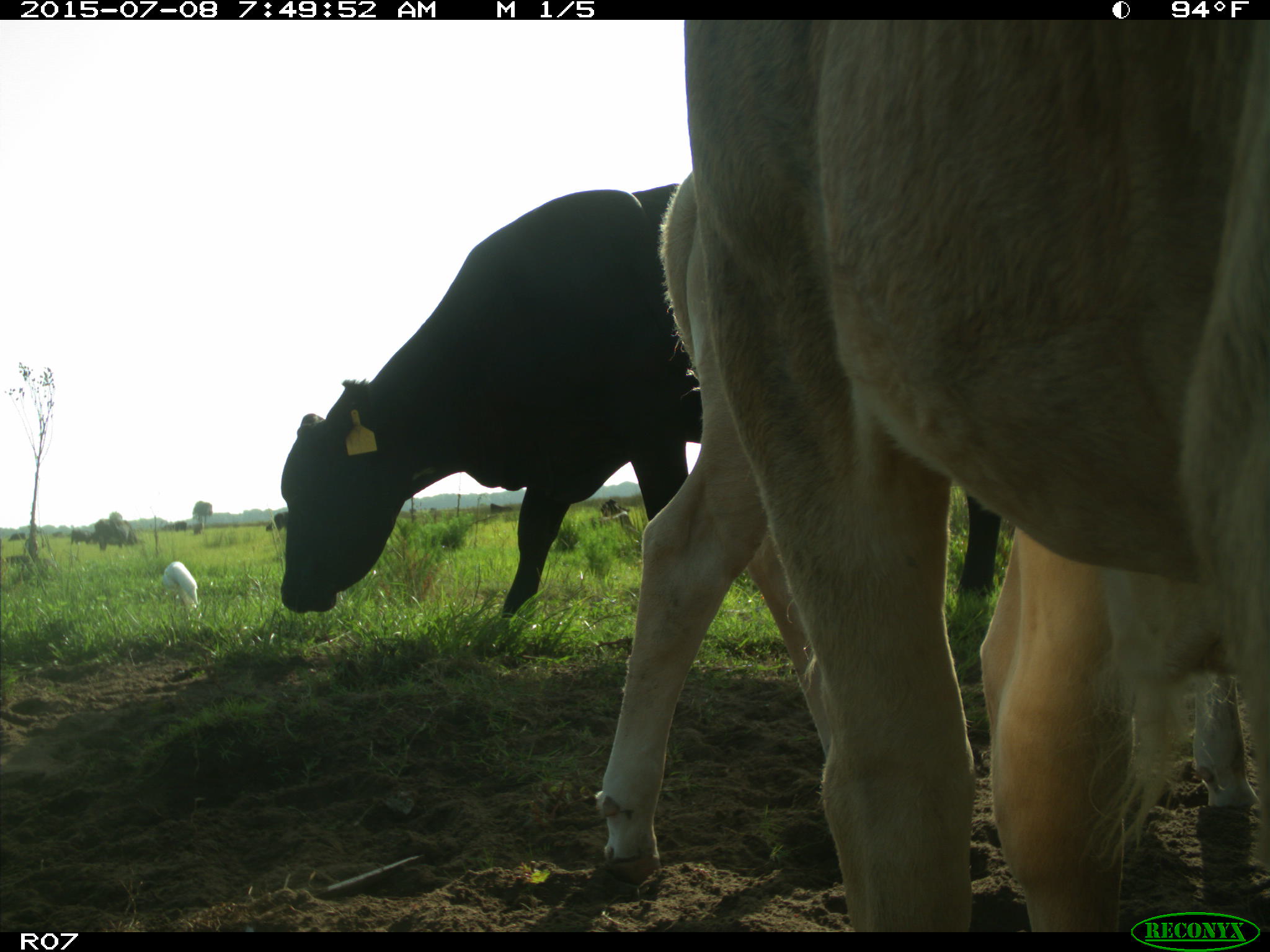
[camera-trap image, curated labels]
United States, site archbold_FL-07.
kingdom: Animalia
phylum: Chordata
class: Mammalia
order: Artiodactyla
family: Bovidae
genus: Bos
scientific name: Bos taurus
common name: domestic cow